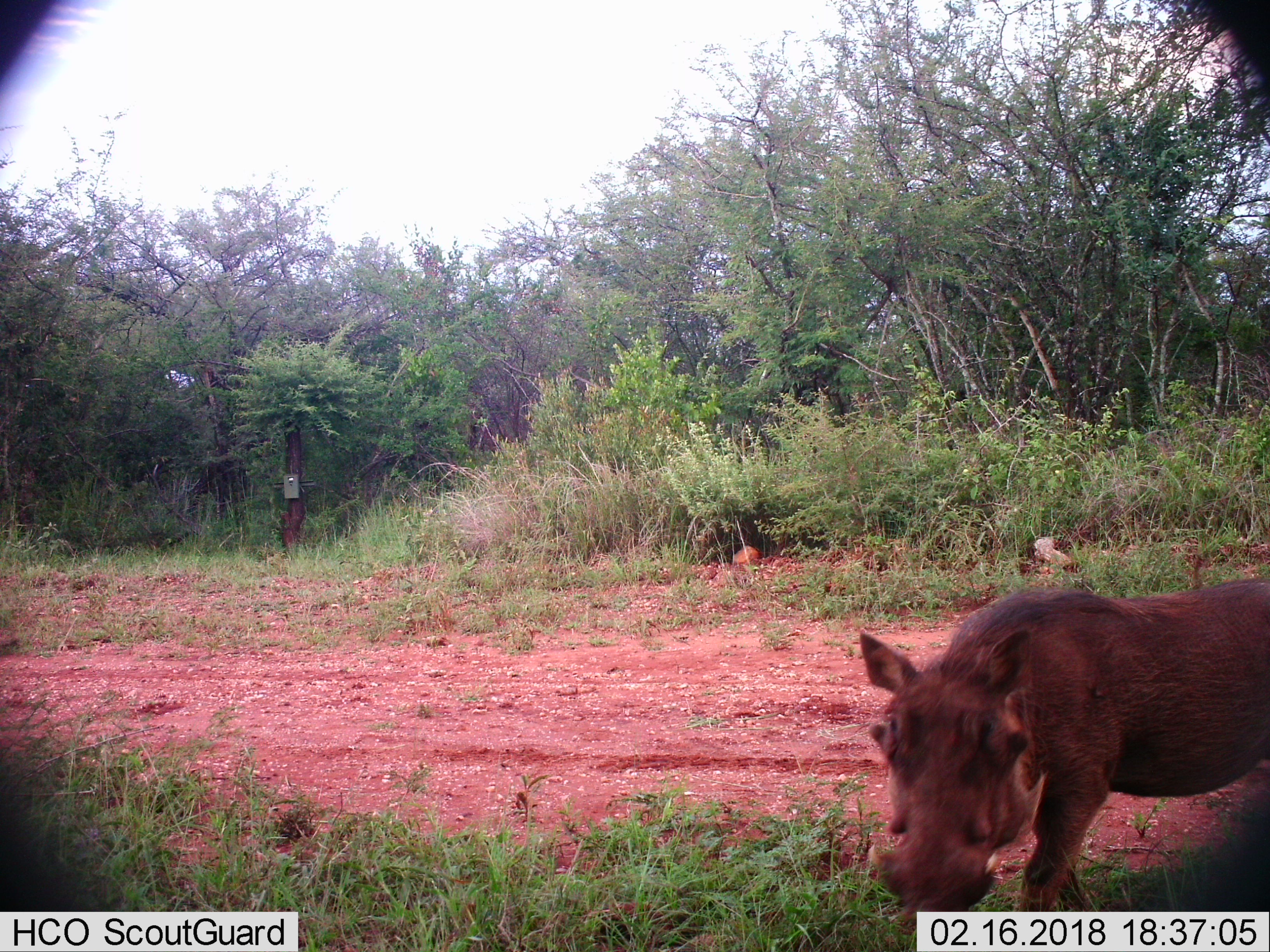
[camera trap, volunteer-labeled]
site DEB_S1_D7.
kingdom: Animalia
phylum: Chordata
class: Mammalia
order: Artiodactyla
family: Suidae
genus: Phacochoerus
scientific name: Phacochoerus africanus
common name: warthog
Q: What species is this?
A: Warthog (Phacochoerus africanus).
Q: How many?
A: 1.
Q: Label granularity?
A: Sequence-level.